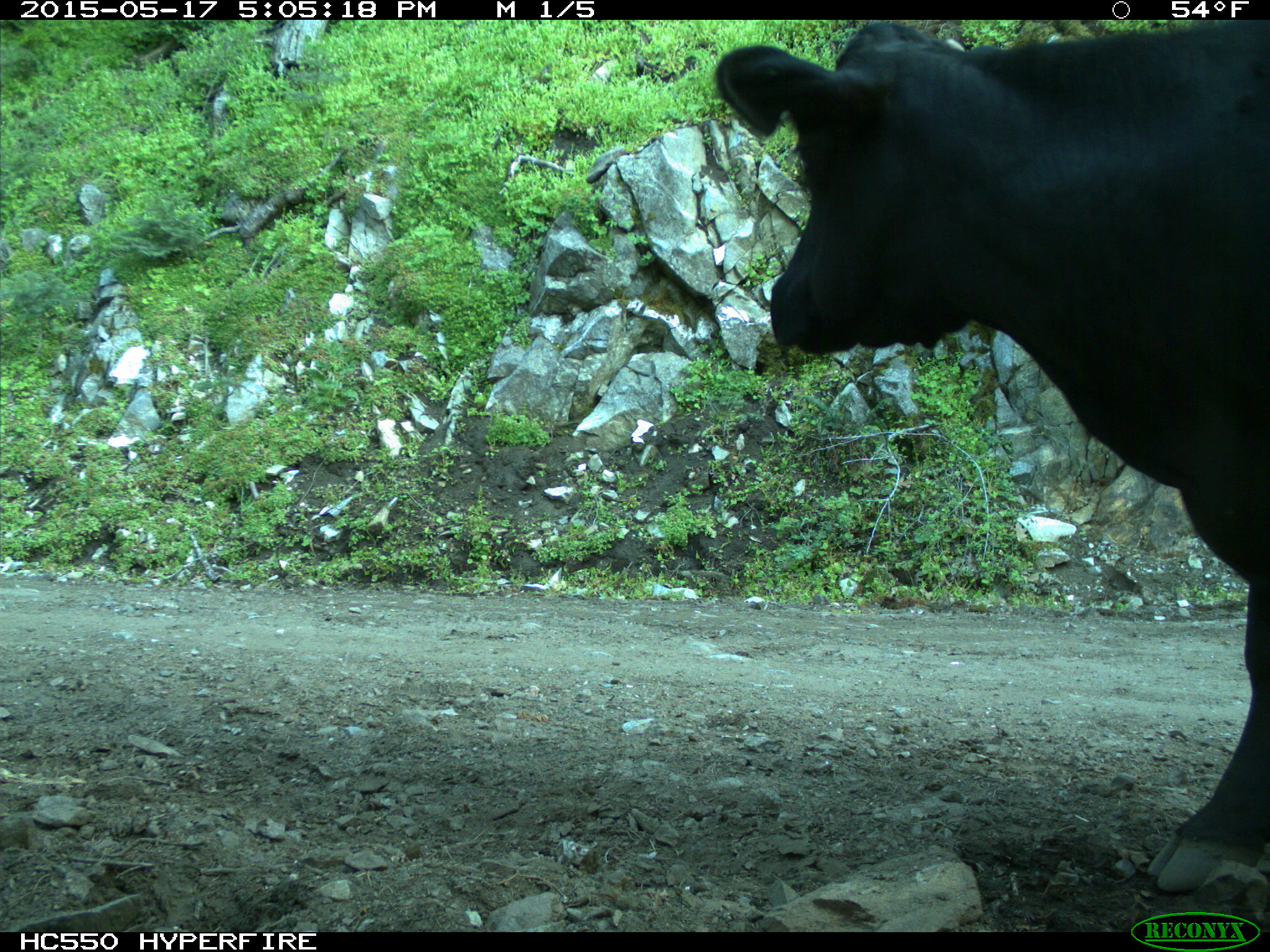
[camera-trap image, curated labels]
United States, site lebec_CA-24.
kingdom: Animalia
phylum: Chordata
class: Mammalia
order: Artiodactyla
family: Bovidae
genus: Bos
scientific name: Bos taurus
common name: domestic cow